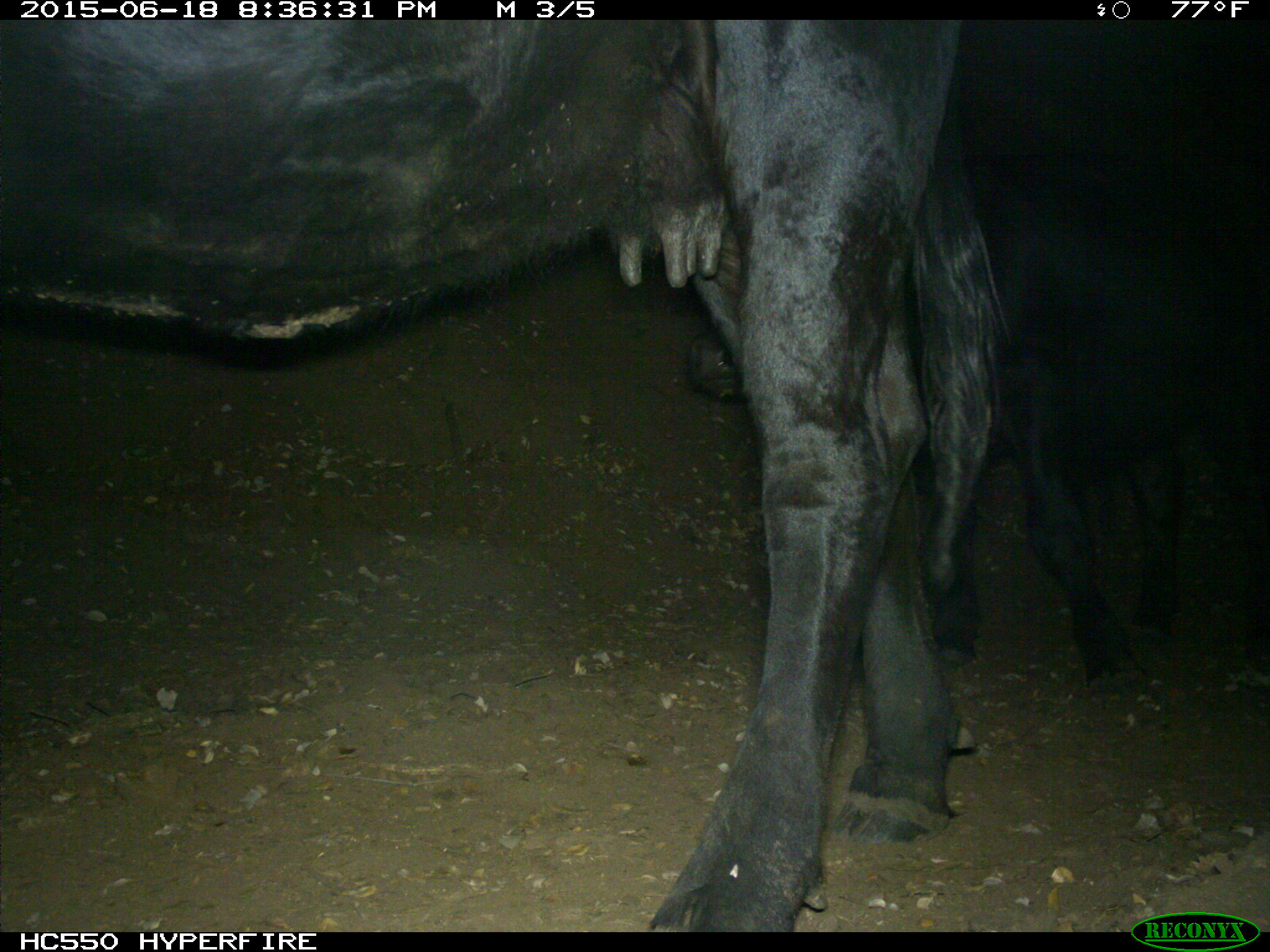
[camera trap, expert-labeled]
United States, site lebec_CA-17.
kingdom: Animalia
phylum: Chordata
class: Mammalia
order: Artiodactyla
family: Bovidae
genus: Bos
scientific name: Bos taurus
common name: domestic cow